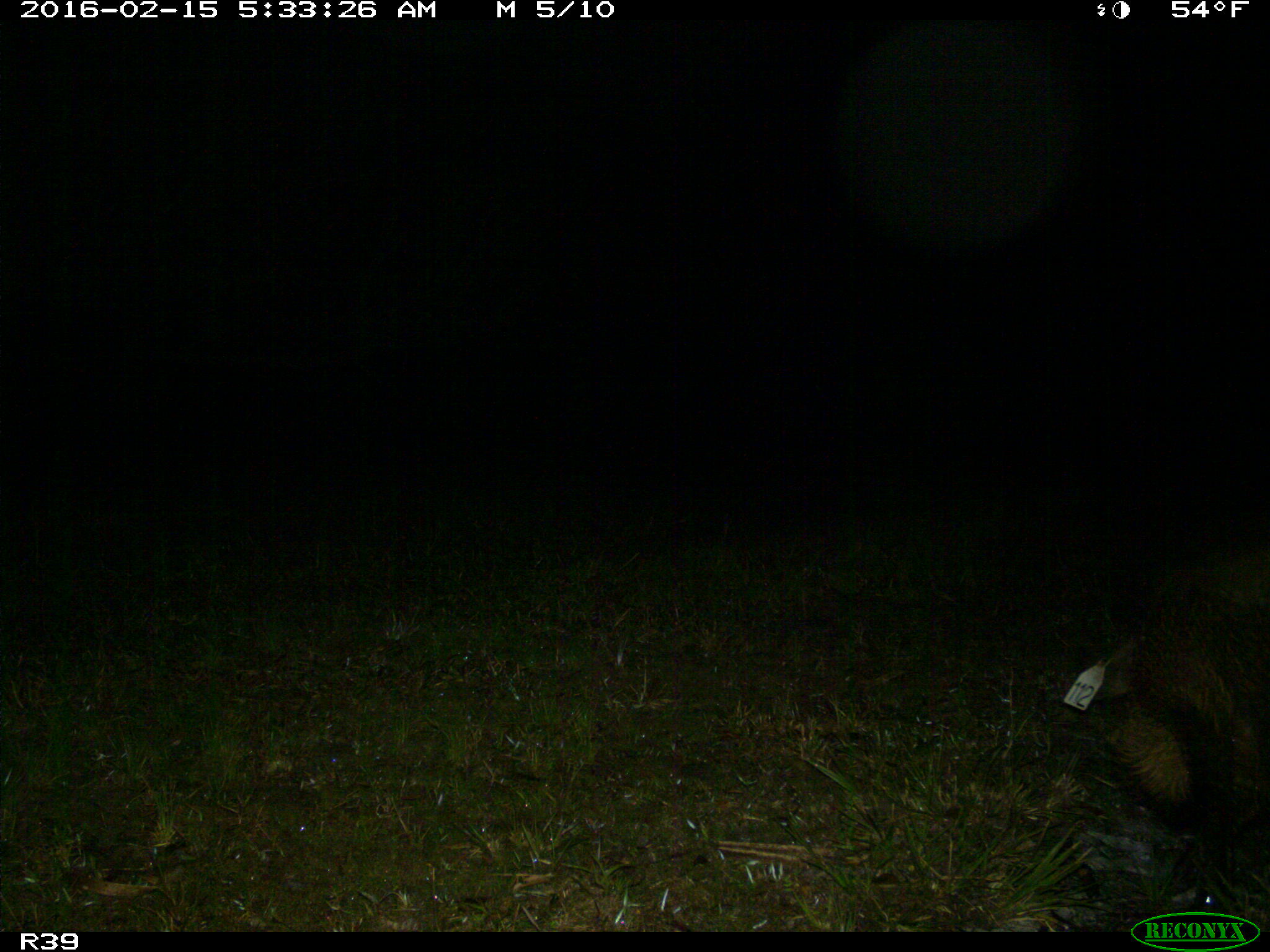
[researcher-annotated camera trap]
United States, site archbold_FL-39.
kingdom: Animalia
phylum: Chordata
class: Mammalia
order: Artiodactyla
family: Suidae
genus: Sus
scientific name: Sus scrofa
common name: wild boar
Sus scrofa (wild boar).